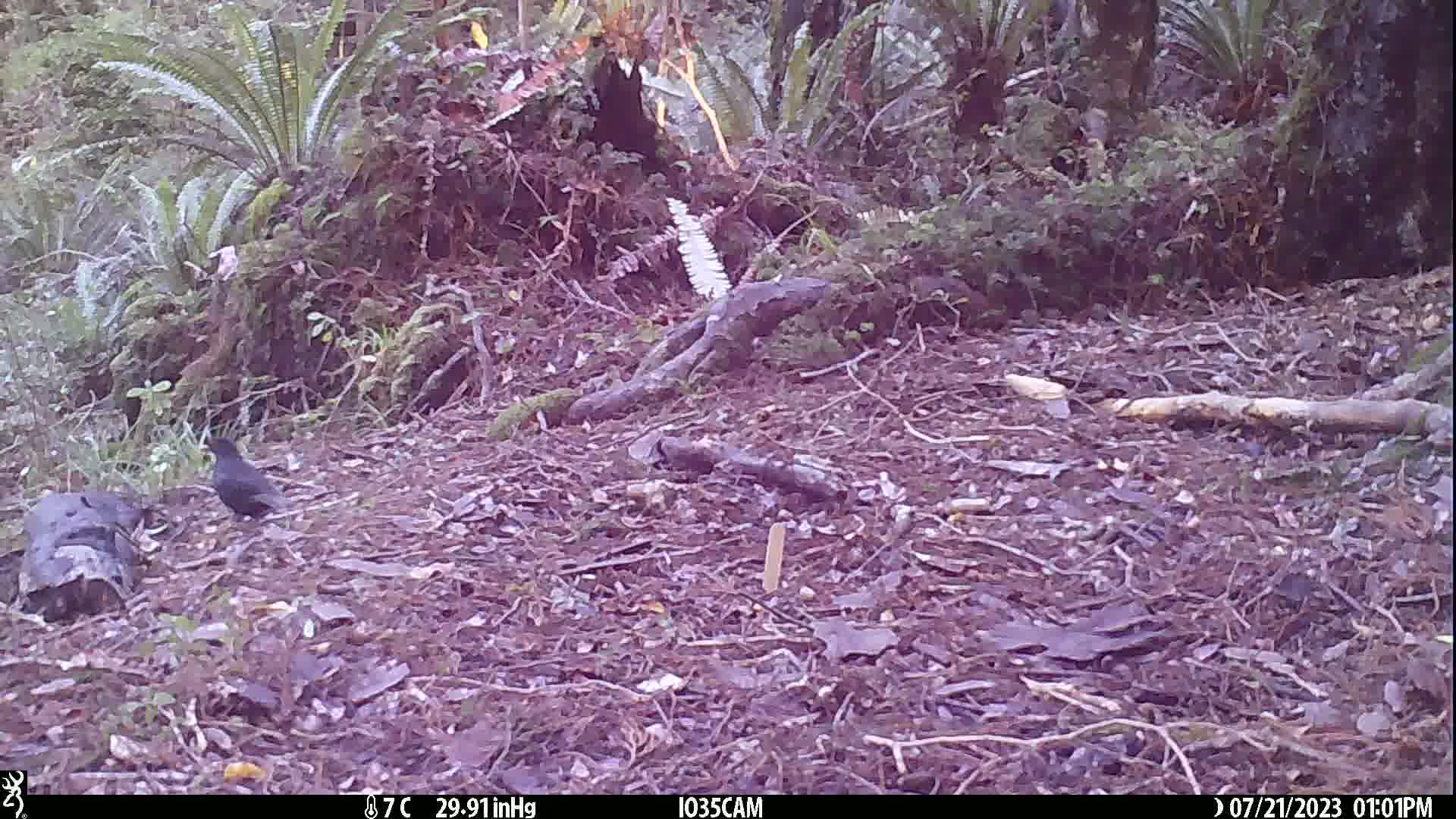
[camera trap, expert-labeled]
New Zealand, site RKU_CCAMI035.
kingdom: Animalia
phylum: Chordata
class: Aves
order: Passeriformes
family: Turdidae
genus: Turdus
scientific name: Turdus merula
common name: eurasian blackbird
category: blackbird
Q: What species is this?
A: Blackbird (eurasian blackbird) (Turdus merula).